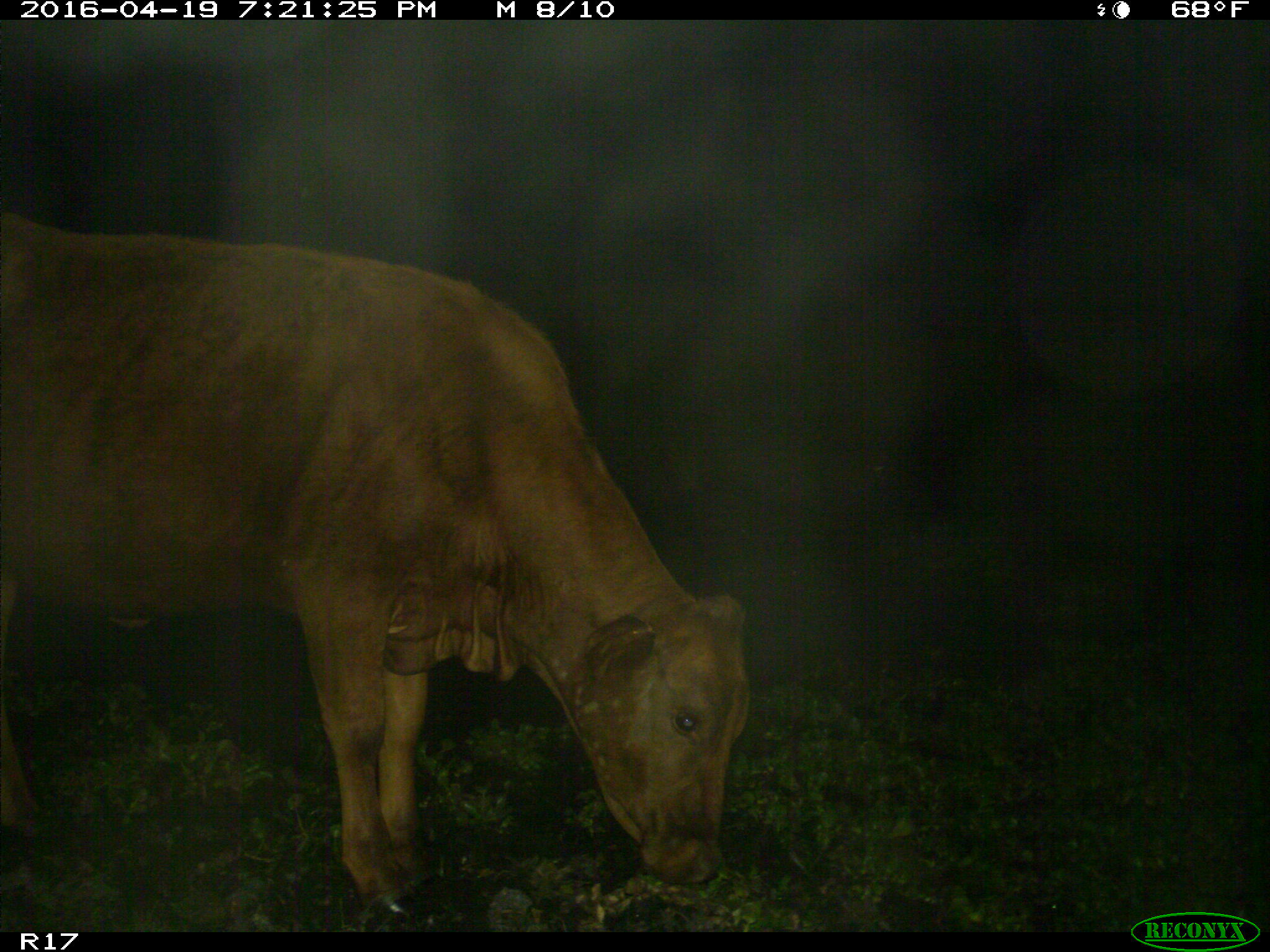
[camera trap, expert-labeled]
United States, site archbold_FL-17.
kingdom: Animalia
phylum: Chordata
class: Mammalia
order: Artiodactyla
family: Bovidae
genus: Bos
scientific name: Bos taurus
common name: domestic cow